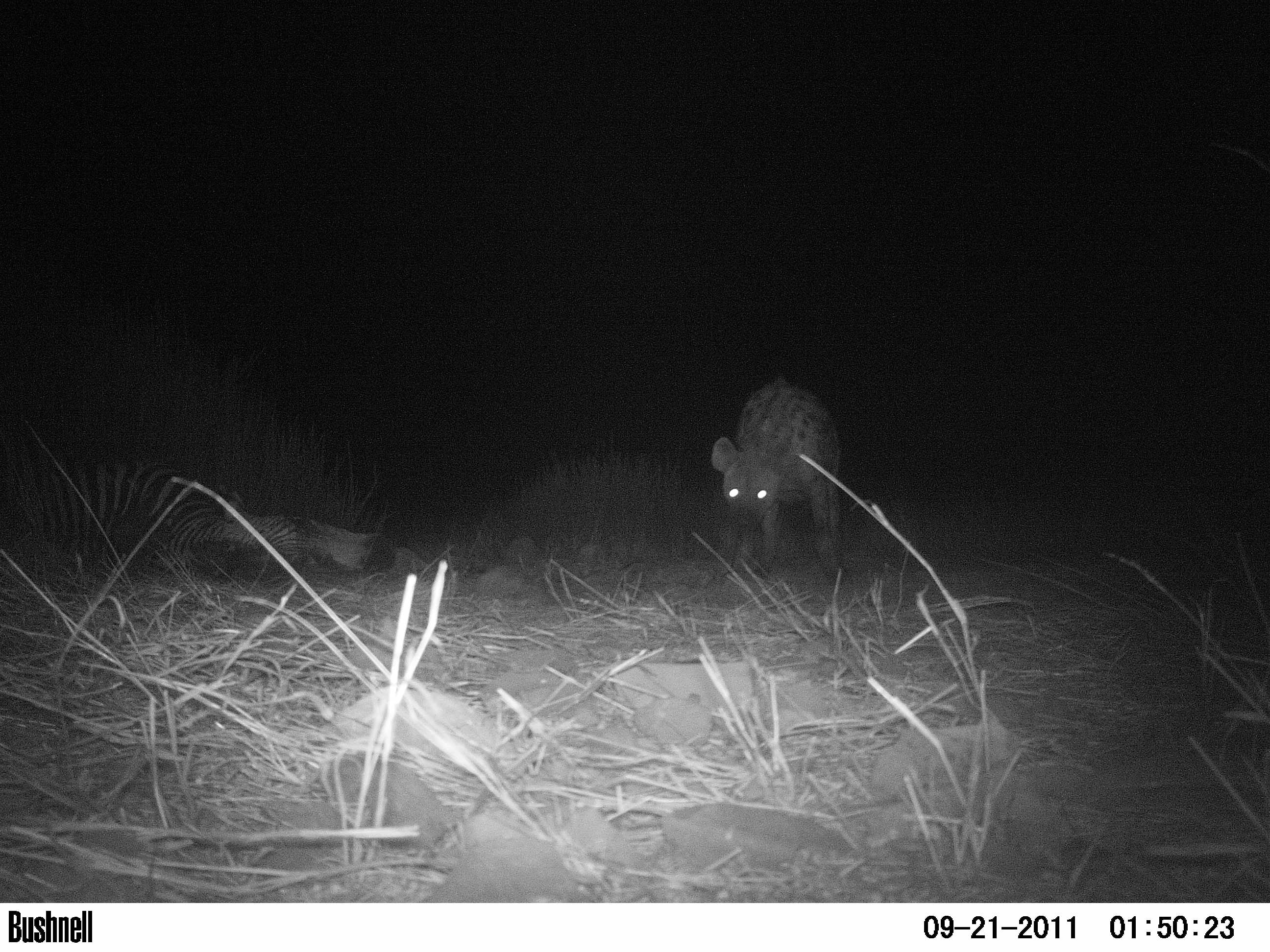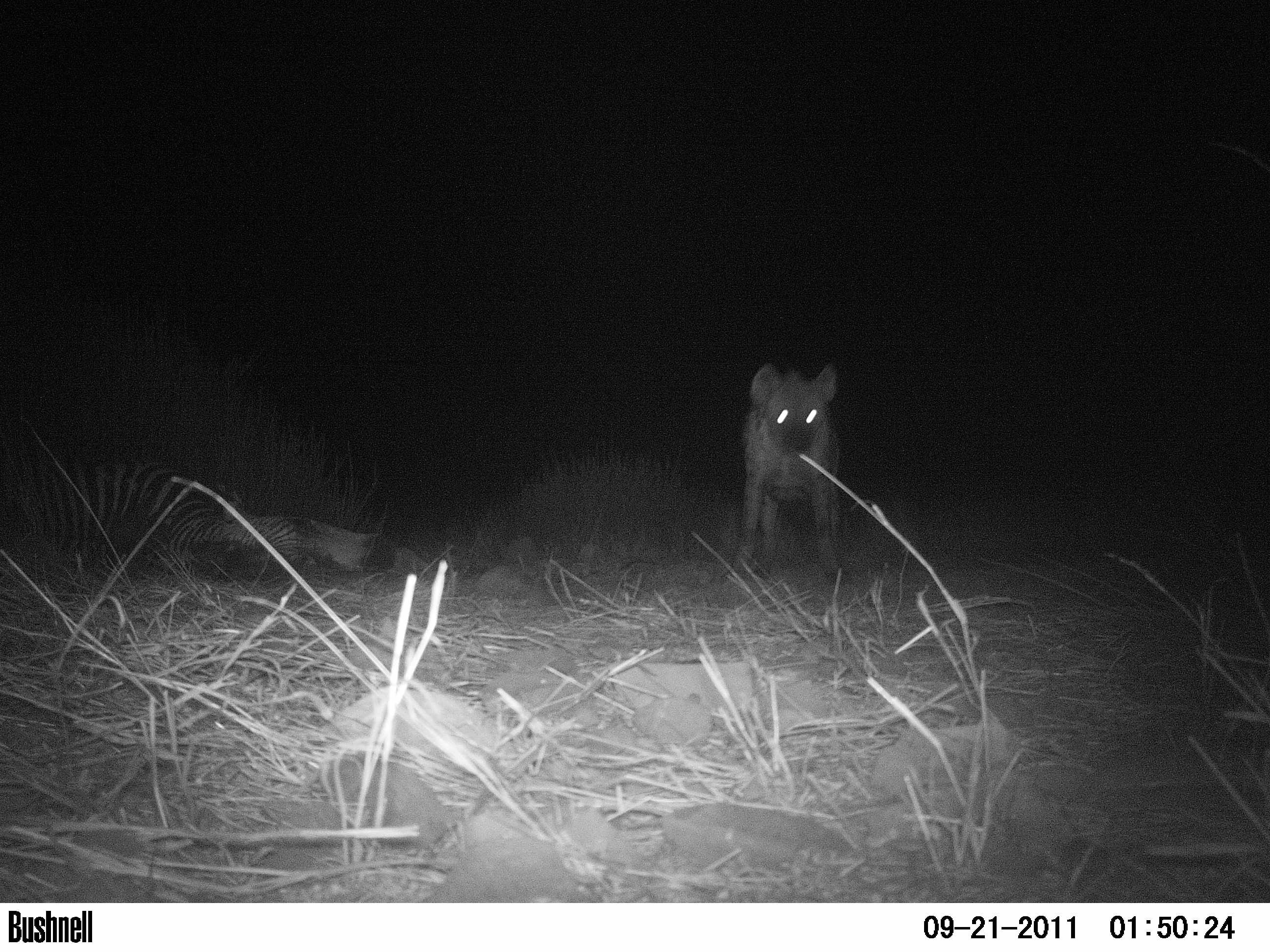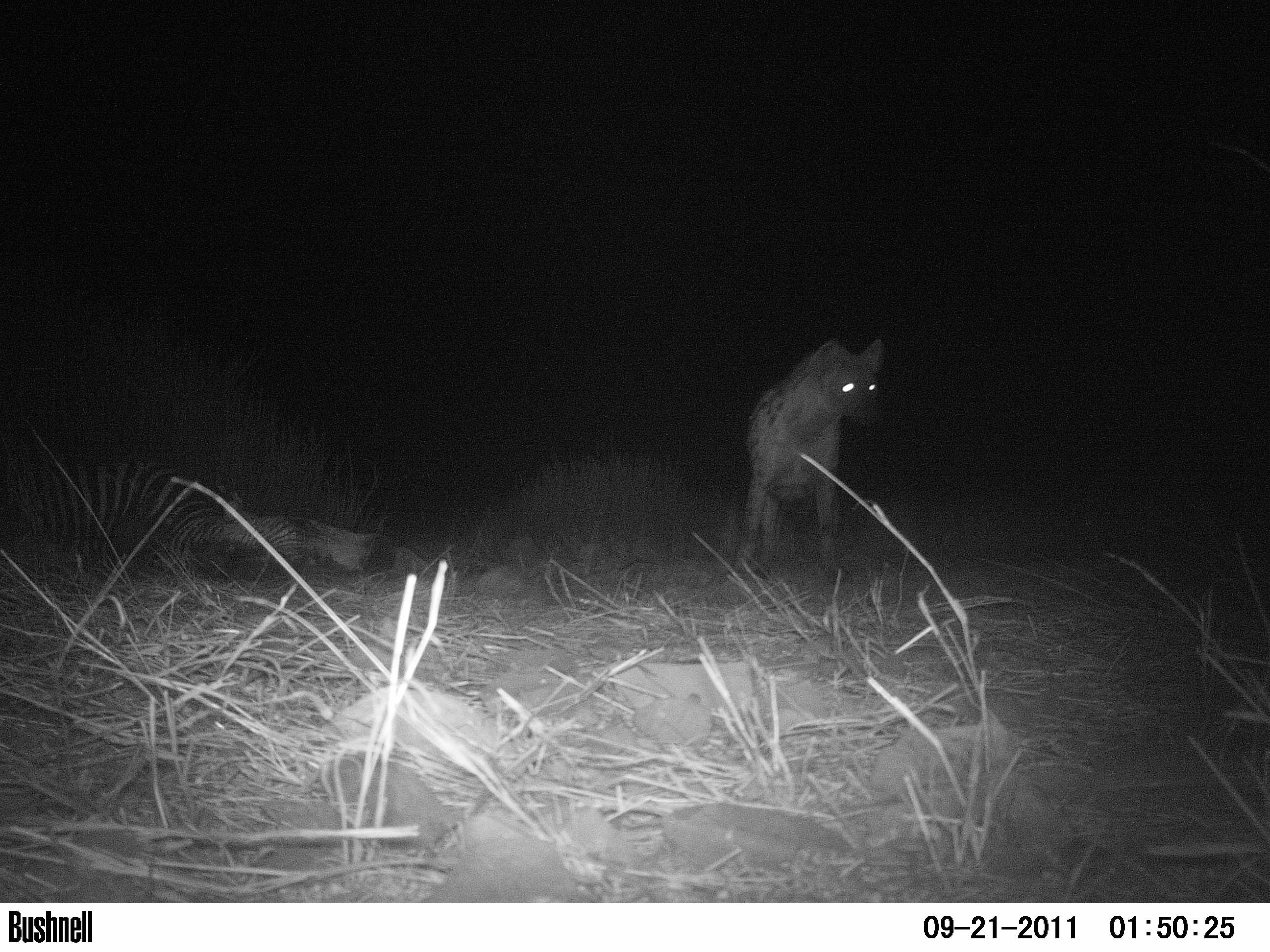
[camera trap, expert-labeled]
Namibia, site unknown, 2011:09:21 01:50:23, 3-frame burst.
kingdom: Animalia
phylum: Chordata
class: Mammalia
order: Carnivora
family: Hyaenidae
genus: Crocuta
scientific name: Crocuta crocuta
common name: spotted hyena